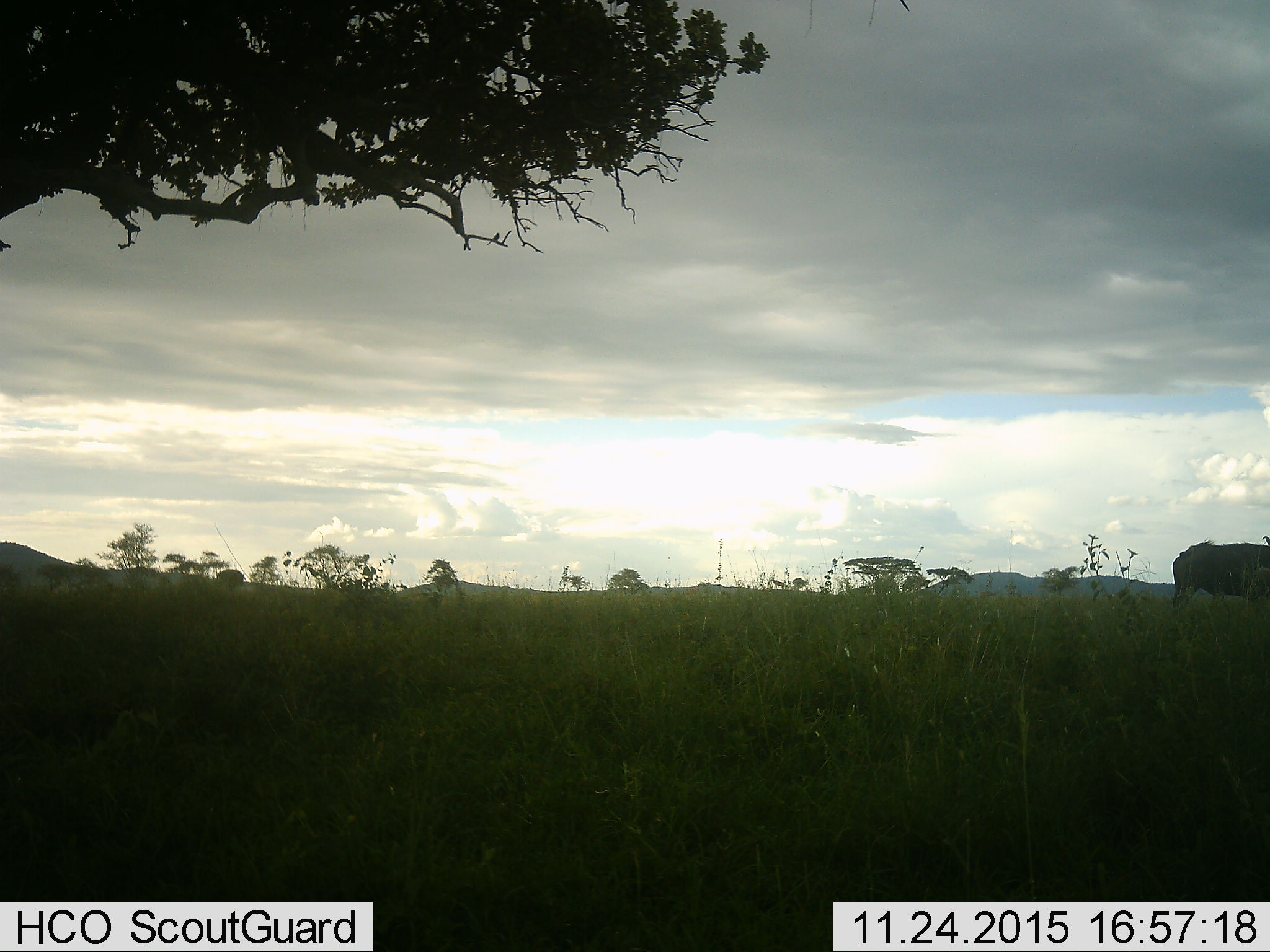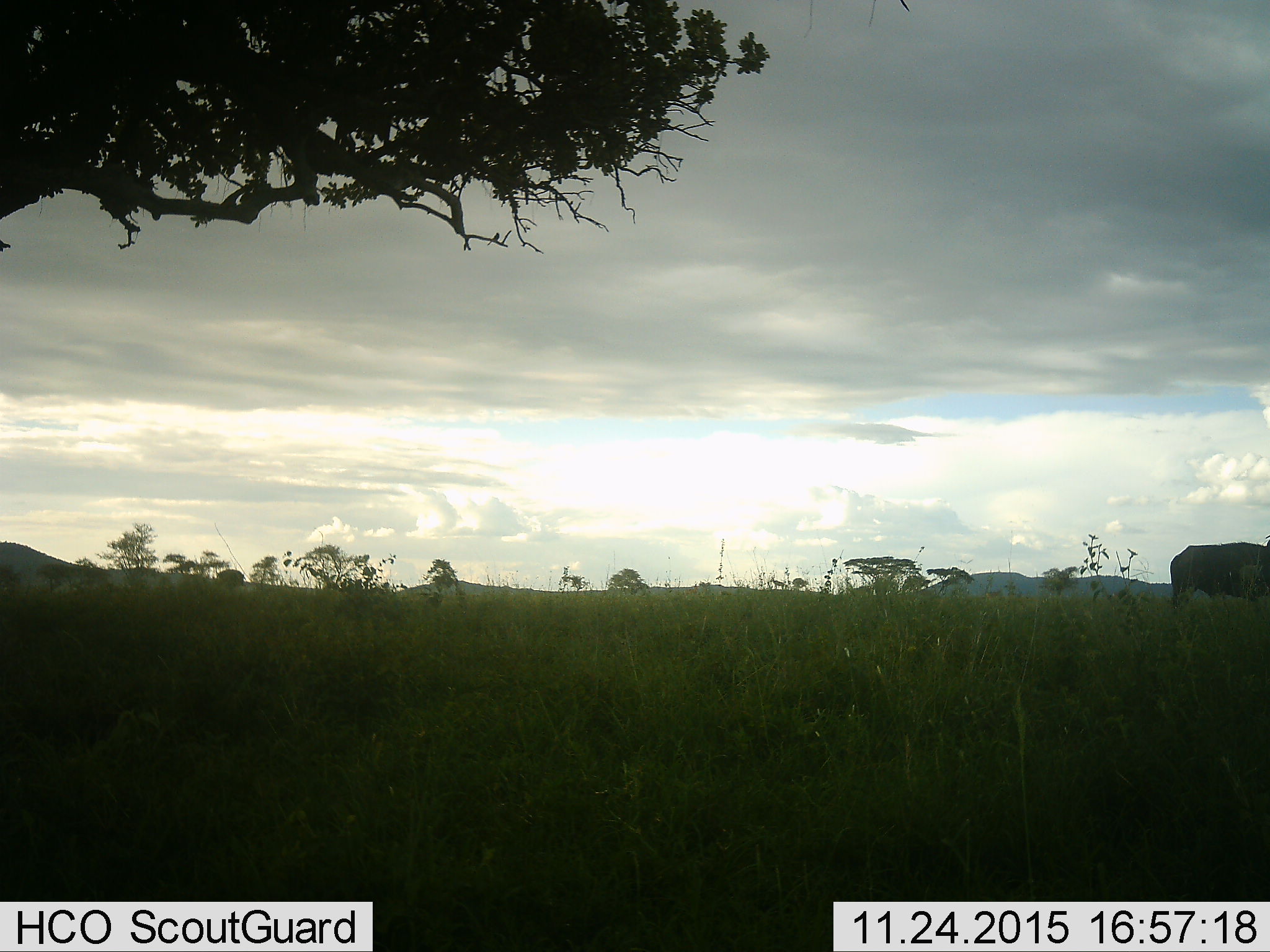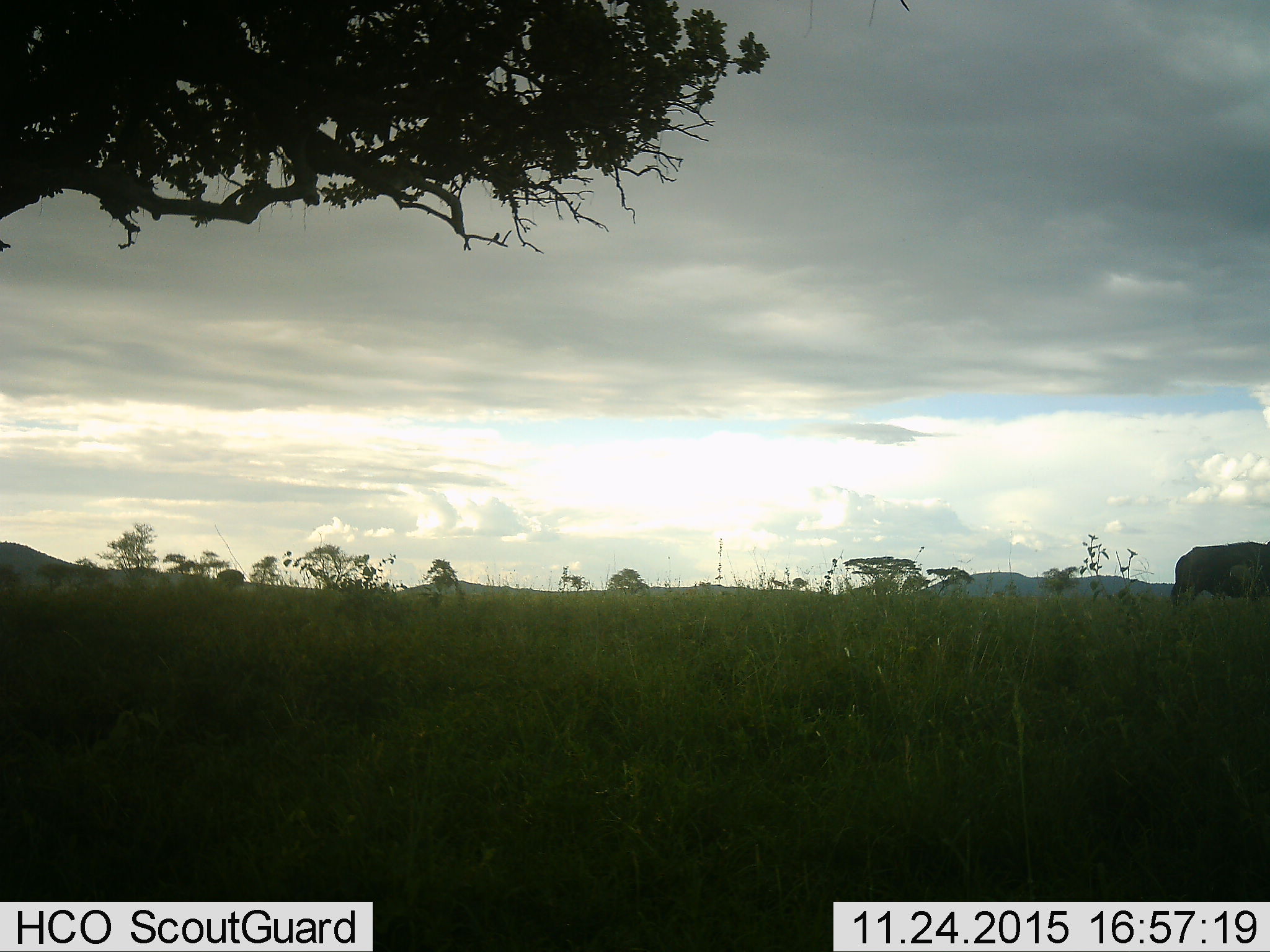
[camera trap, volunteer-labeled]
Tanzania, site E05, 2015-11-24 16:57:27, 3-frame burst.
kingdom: Animalia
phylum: Chordata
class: Mammalia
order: Artiodactyla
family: Bovidae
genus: Syncerus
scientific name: Syncerus caffer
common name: cape buffalo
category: buffalo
Buffalo (cape buffalo) (Syncerus caffer), count 1. Behavior (volunteer vote fractions): standing 60%, resting 0%, moving 40%, interacting 0%. Young present (vote fraction): 0%. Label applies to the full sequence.